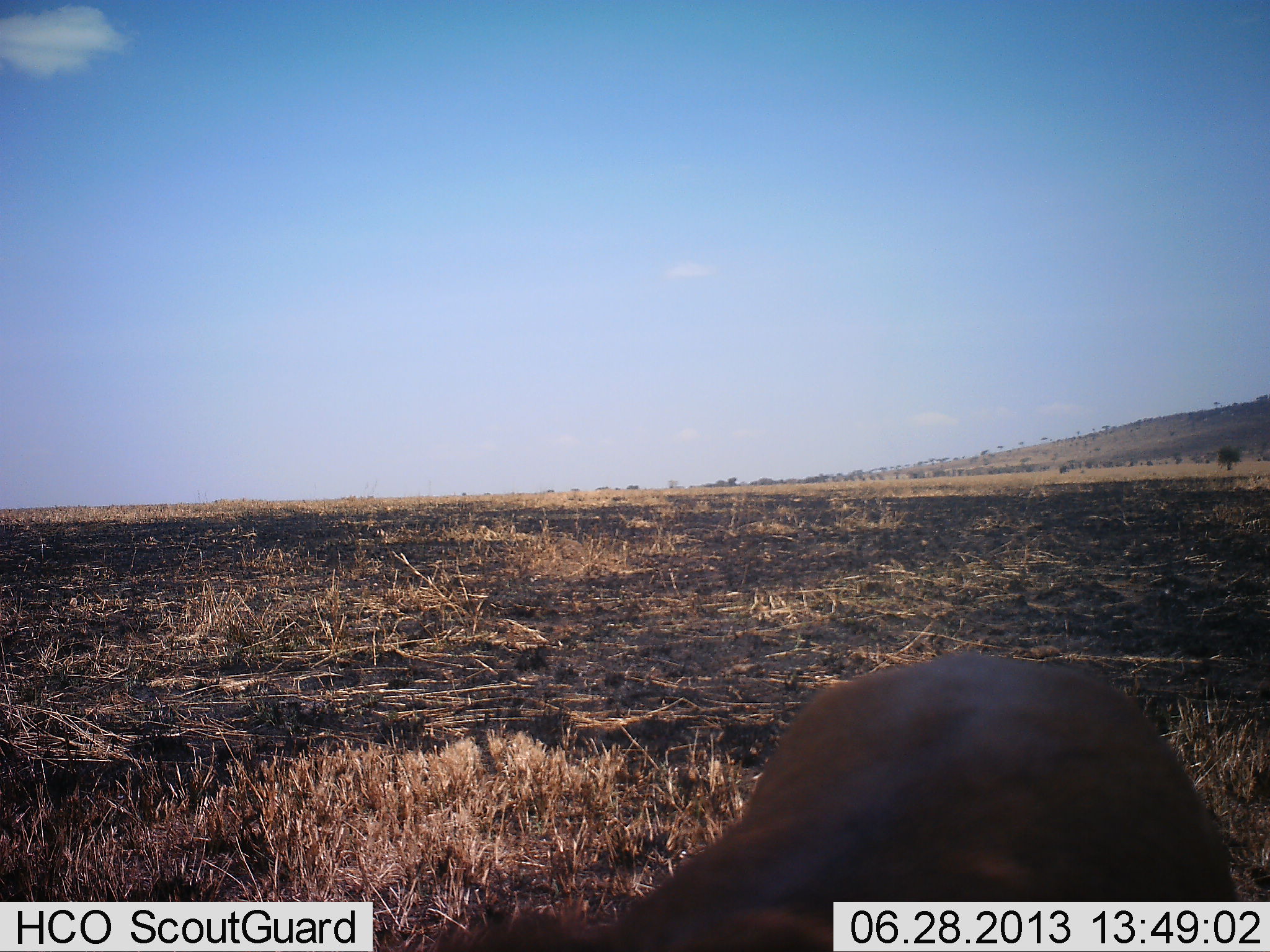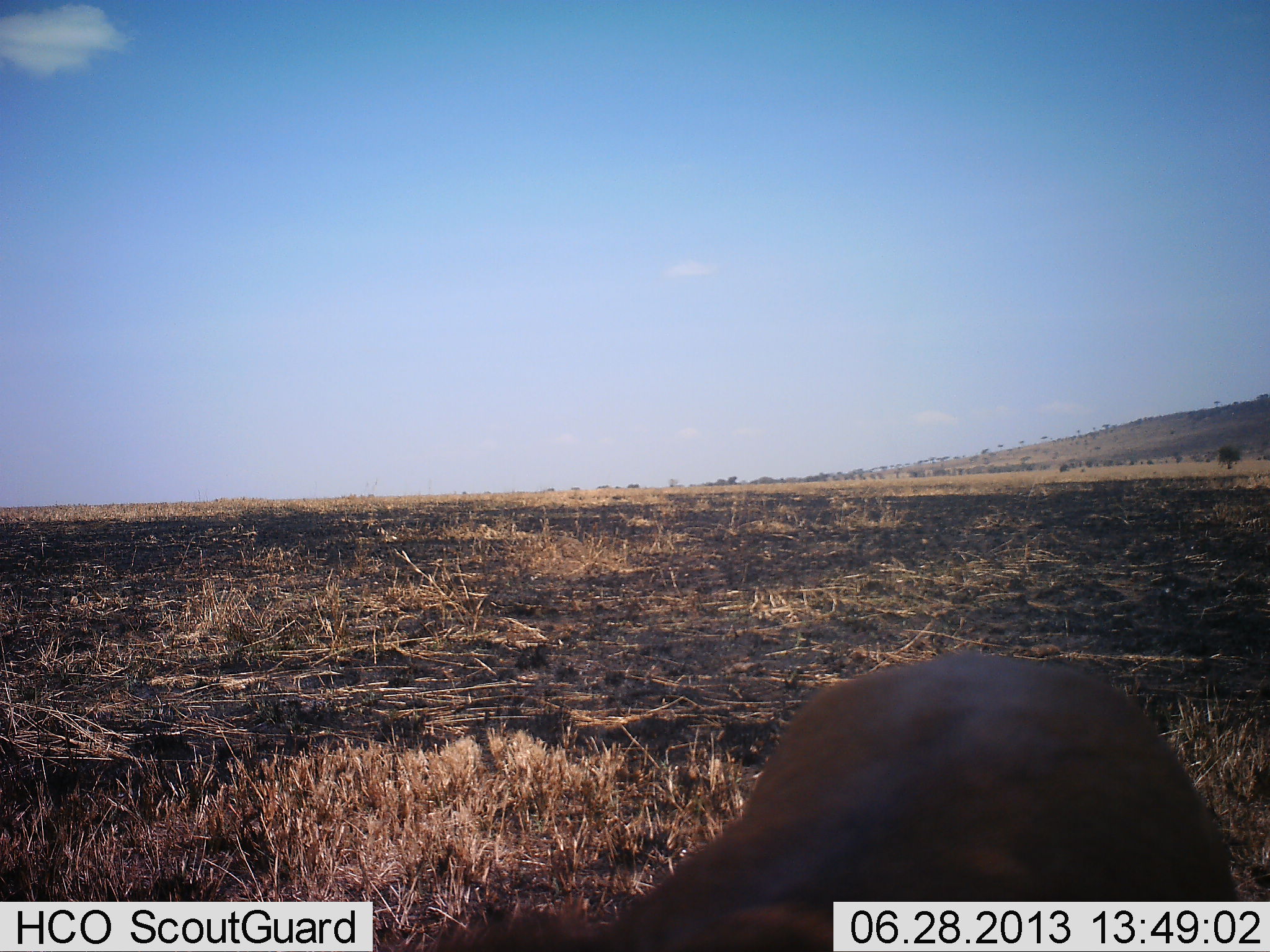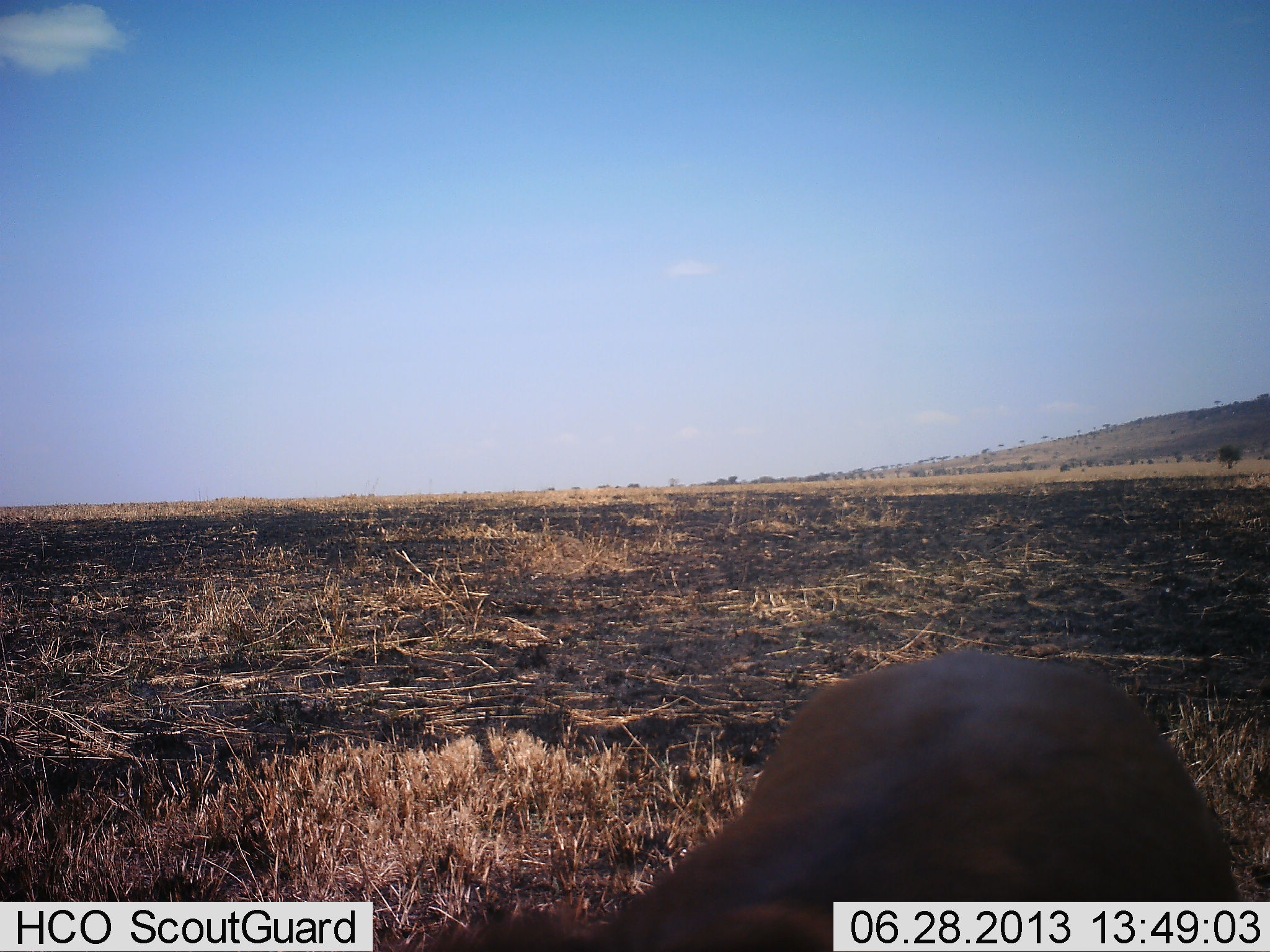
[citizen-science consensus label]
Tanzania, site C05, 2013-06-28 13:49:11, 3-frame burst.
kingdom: Animalia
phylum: Chordata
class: Mammalia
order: Artiodactyla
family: Bovidae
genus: Damaliscus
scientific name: Damaliscus lunatus jimela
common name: topi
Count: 1.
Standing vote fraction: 50%.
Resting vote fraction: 0%.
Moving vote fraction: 0%.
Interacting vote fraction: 0%.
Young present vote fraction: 0%.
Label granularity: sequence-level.